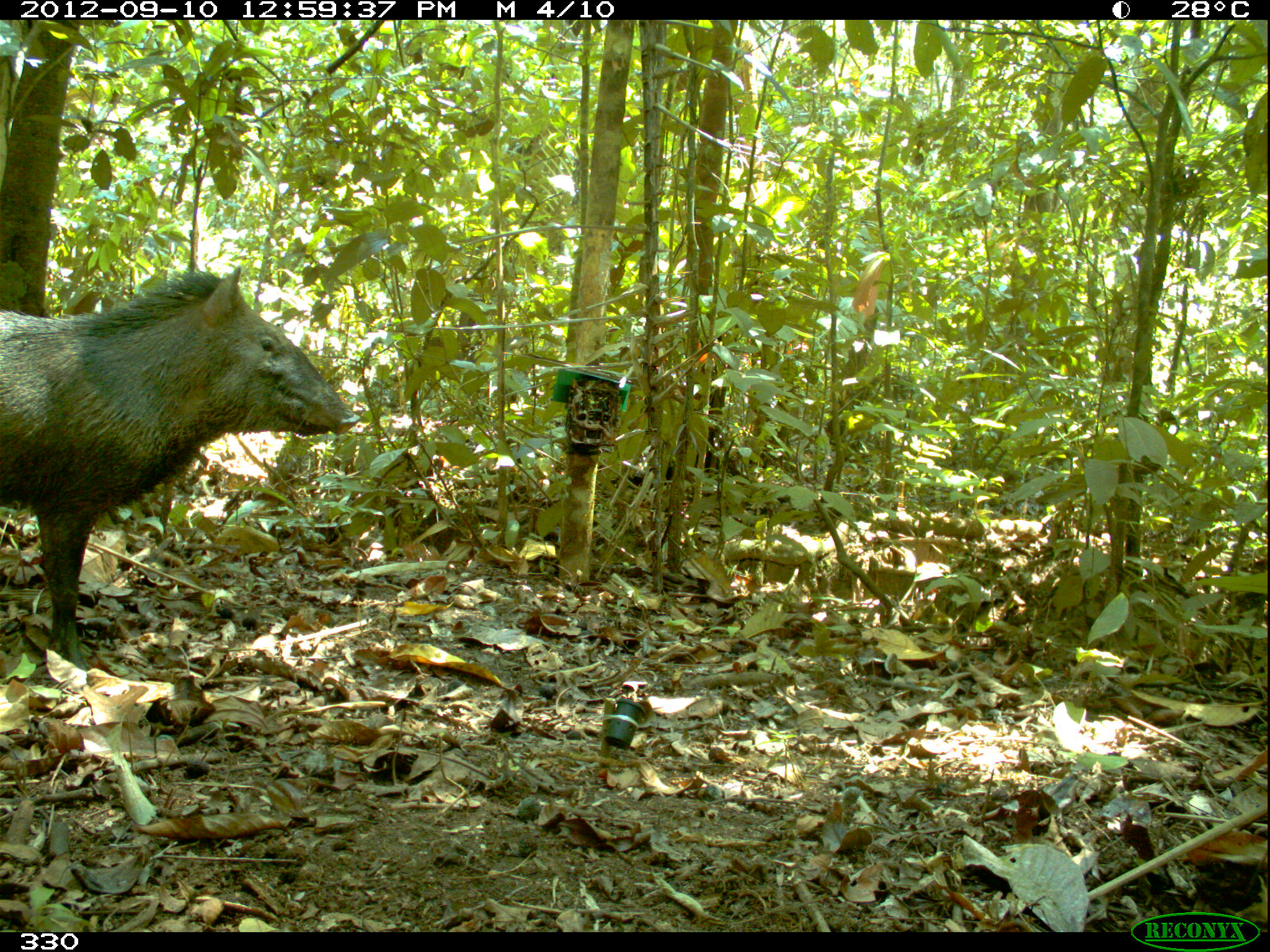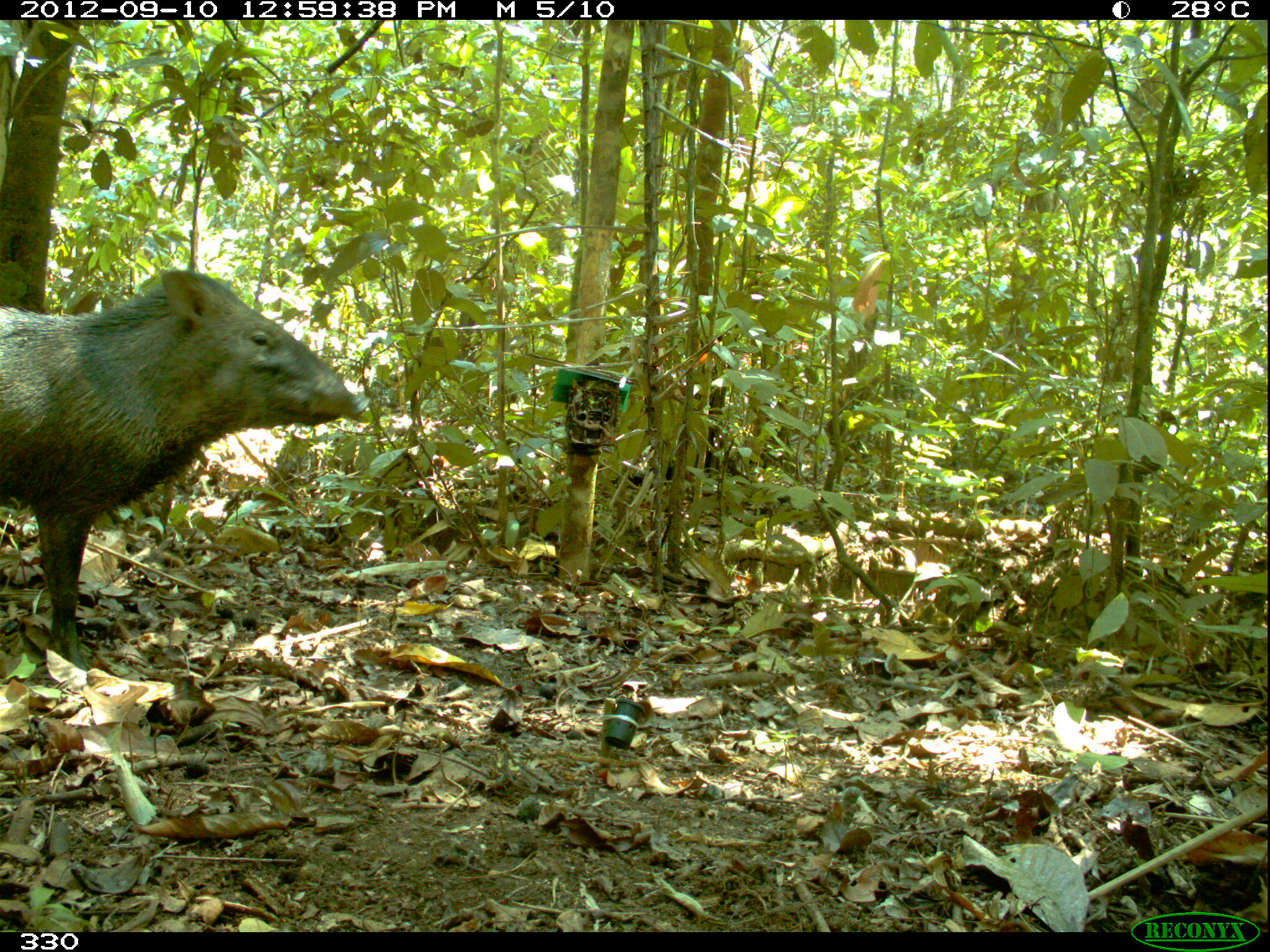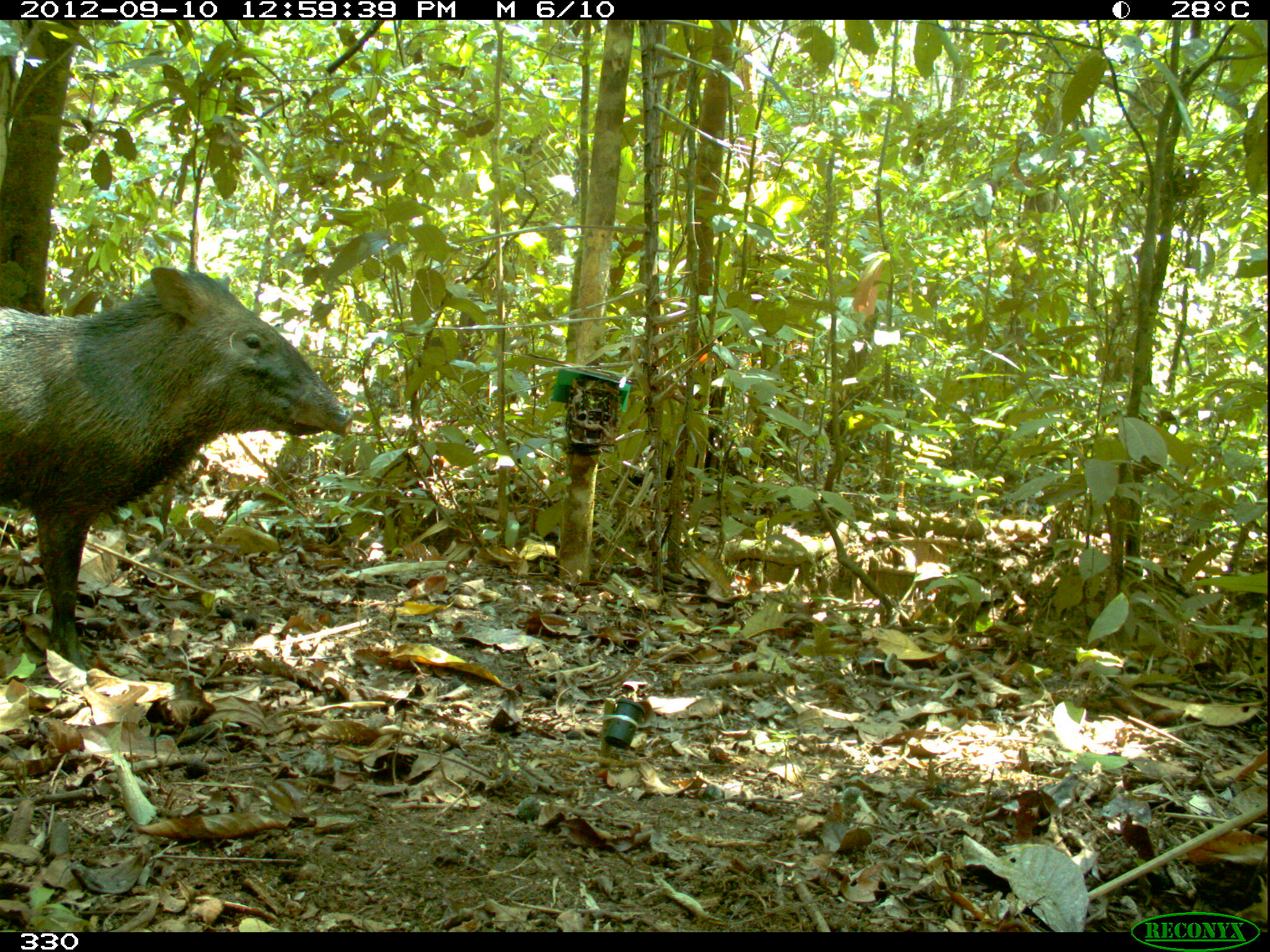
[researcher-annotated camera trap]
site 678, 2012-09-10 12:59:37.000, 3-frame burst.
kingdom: Animalia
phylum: Chordata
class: Mammalia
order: Artiodactyla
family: Tayassuidae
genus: Pecari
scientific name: Pecari tajacu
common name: collared peccary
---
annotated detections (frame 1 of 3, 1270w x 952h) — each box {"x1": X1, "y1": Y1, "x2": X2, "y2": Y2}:
pecari tajacu: {"x1": 0, "y1": 270, "x2": 359, "y2": 667}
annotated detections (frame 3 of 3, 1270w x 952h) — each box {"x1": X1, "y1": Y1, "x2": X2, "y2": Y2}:
pecari tajacu: {"x1": 0, "y1": 266, "x2": 351, "y2": 668}